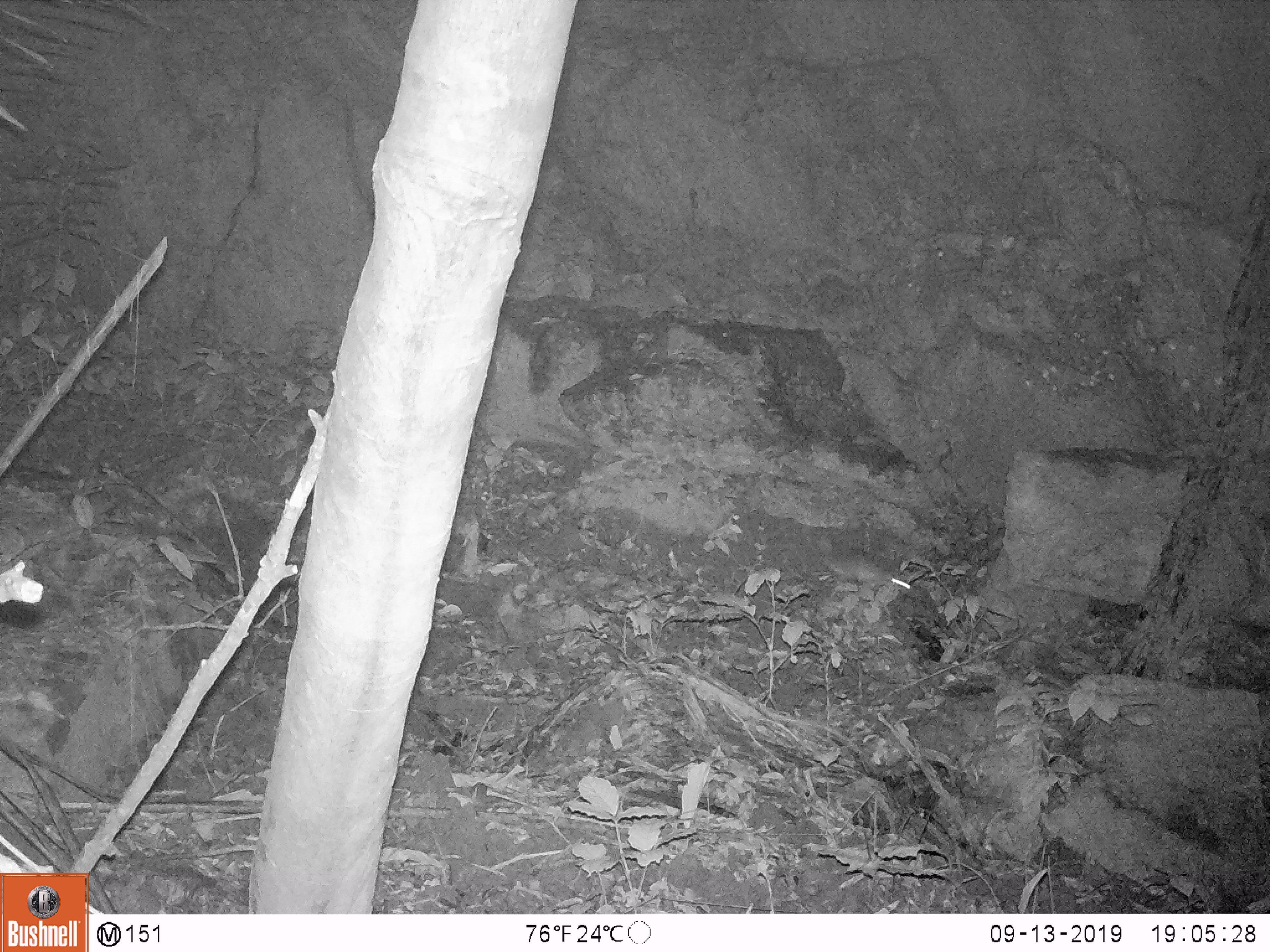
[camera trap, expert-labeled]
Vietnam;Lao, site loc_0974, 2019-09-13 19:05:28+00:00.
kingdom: Animalia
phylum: Chordata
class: Mammalia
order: Rodentia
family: Muridae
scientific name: Muridae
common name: old-world mice and rats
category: unidentified murid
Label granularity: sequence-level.